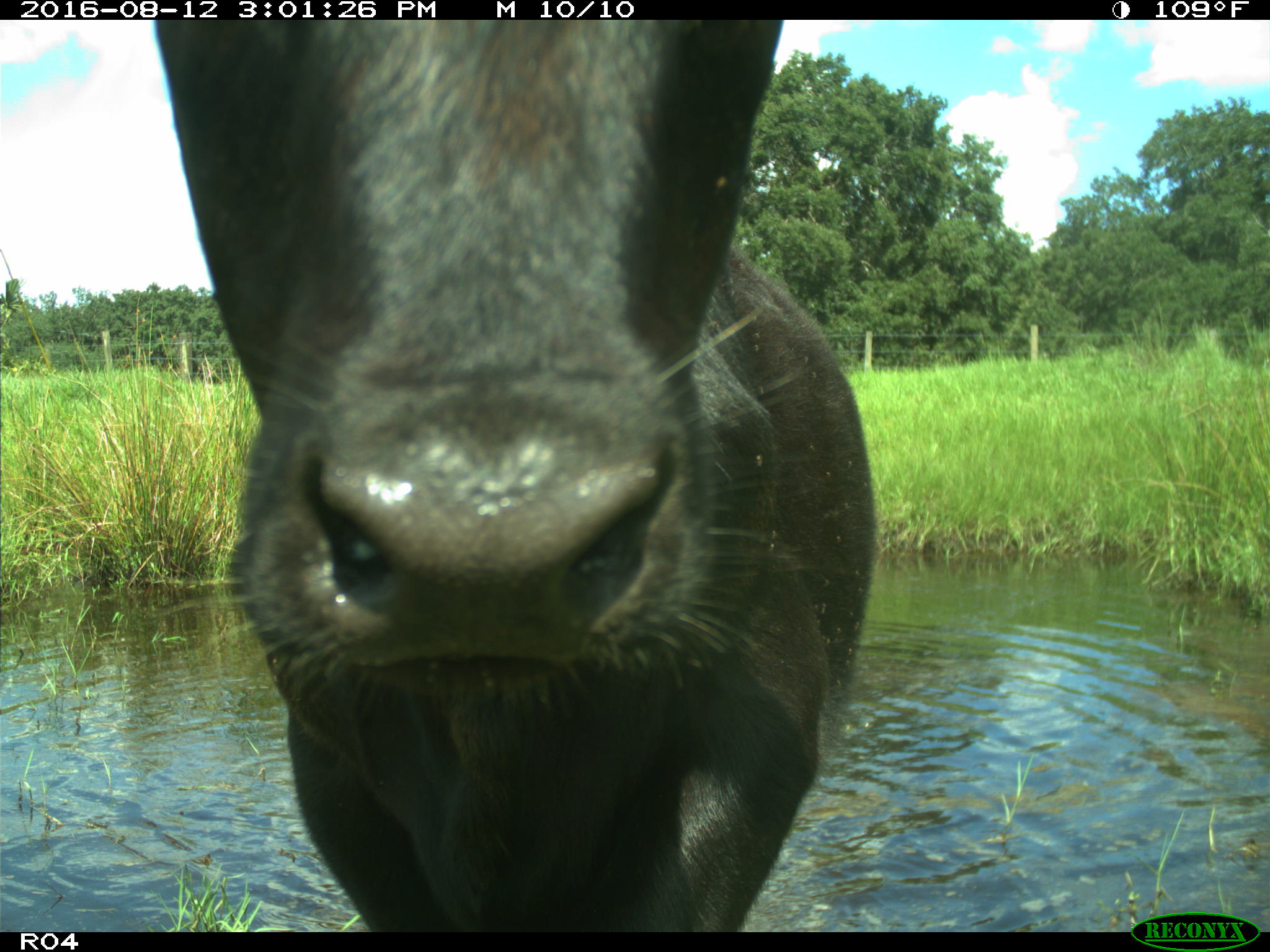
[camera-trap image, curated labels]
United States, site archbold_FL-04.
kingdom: Animalia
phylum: Chordata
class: Mammalia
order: Artiodactyla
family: Bovidae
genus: Bos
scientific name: Bos taurus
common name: domestic cow